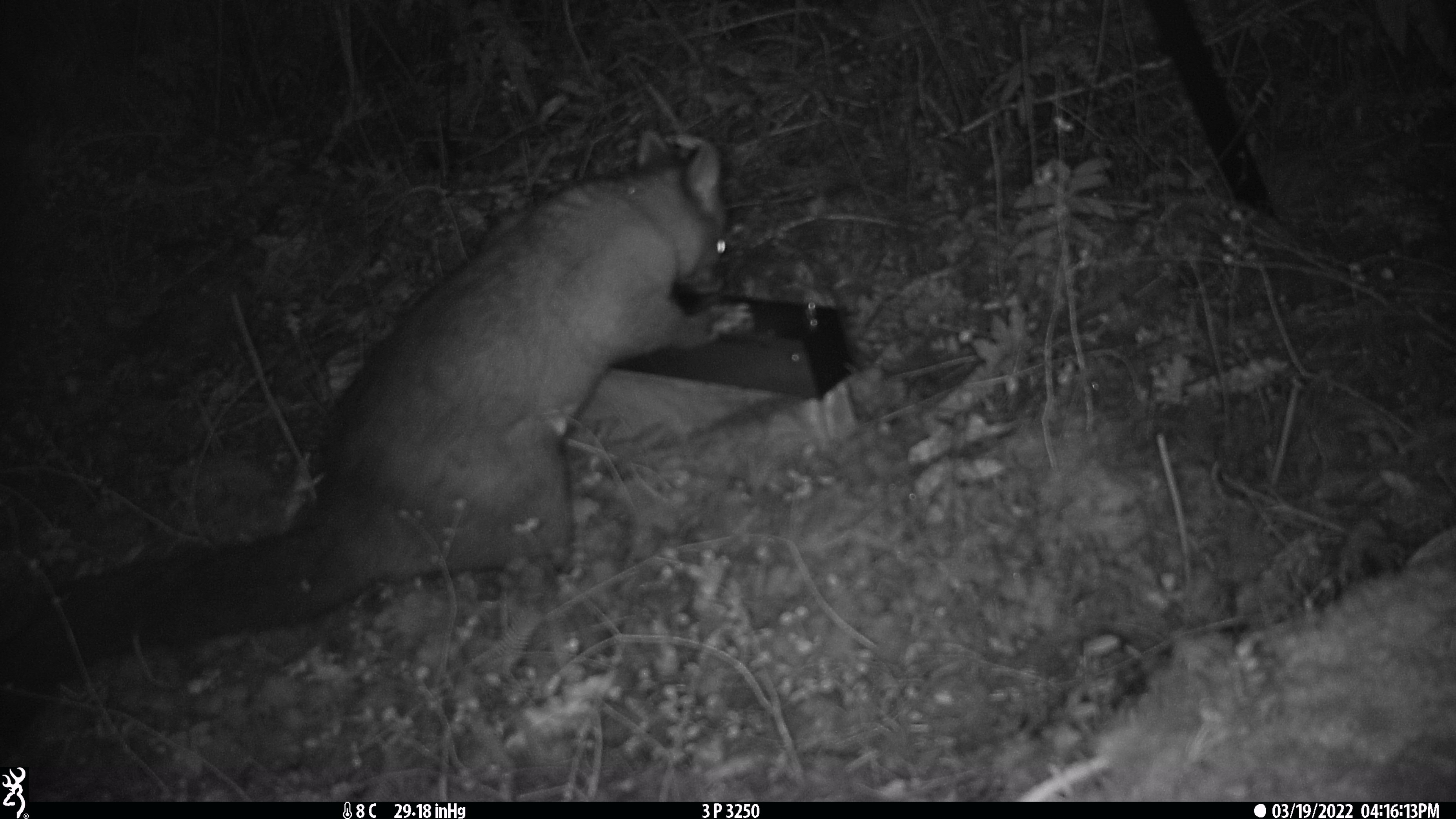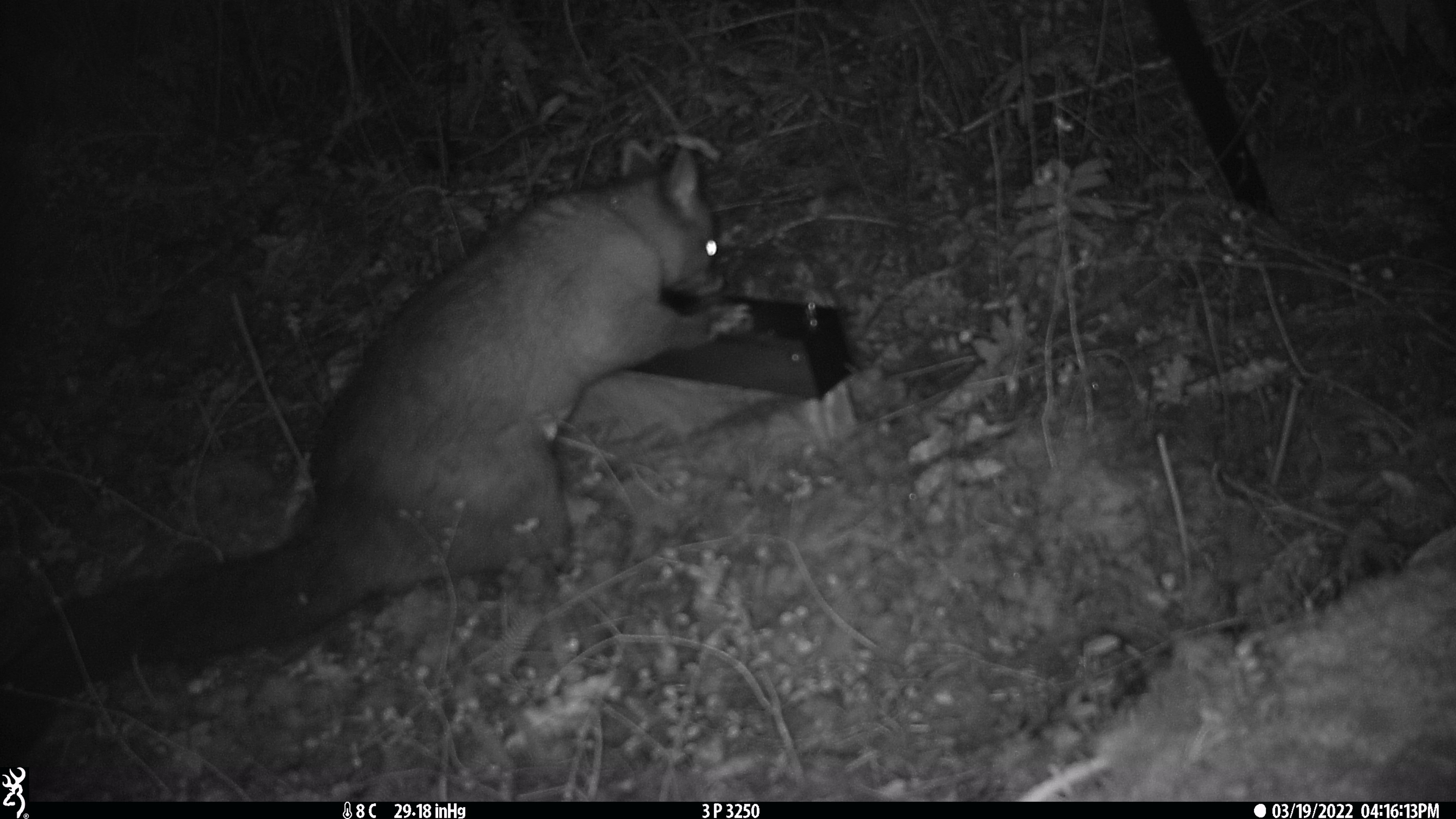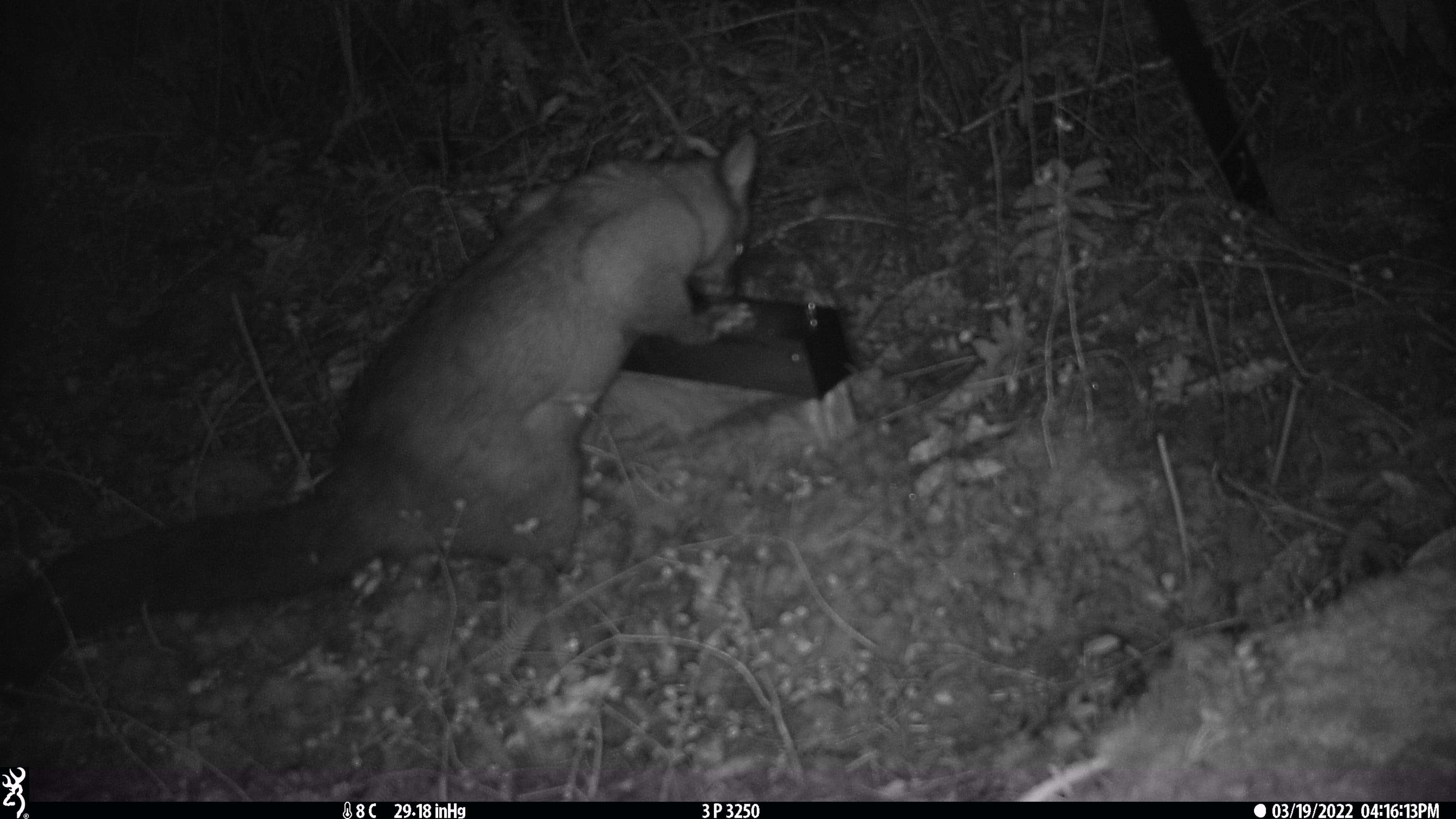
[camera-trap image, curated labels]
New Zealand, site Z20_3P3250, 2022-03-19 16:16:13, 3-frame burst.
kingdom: Animalia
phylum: Chordata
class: Mammalia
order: Diprotodontia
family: Phalangeridae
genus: Trichosurus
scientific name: Trichosurus vulpecula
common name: common brushtail possum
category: possum